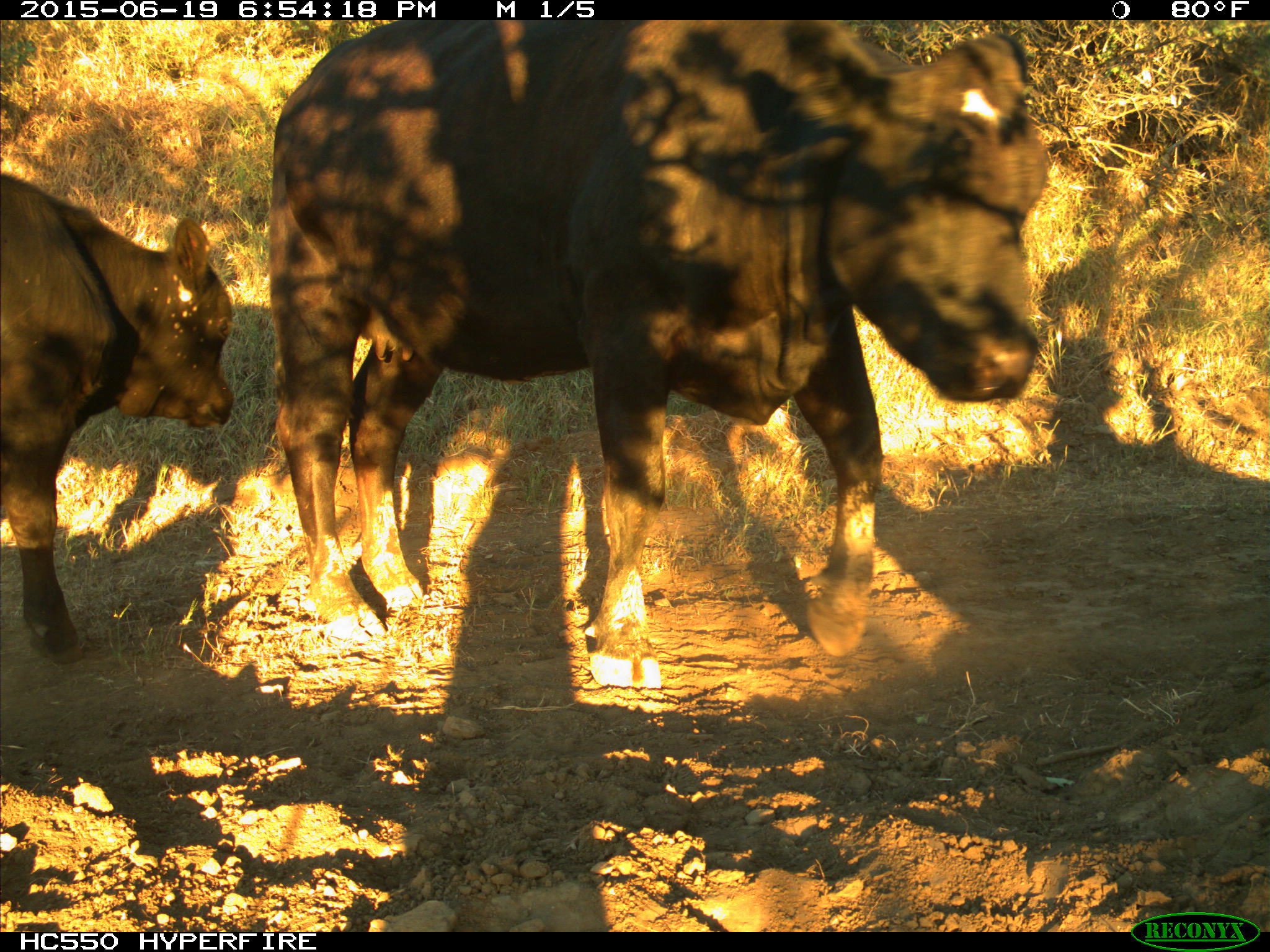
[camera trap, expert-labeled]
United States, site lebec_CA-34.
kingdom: Animalia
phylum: Chordata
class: Mammalia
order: Artiodactyla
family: Bovidae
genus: Bos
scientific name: Bos taurus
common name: domestic cow